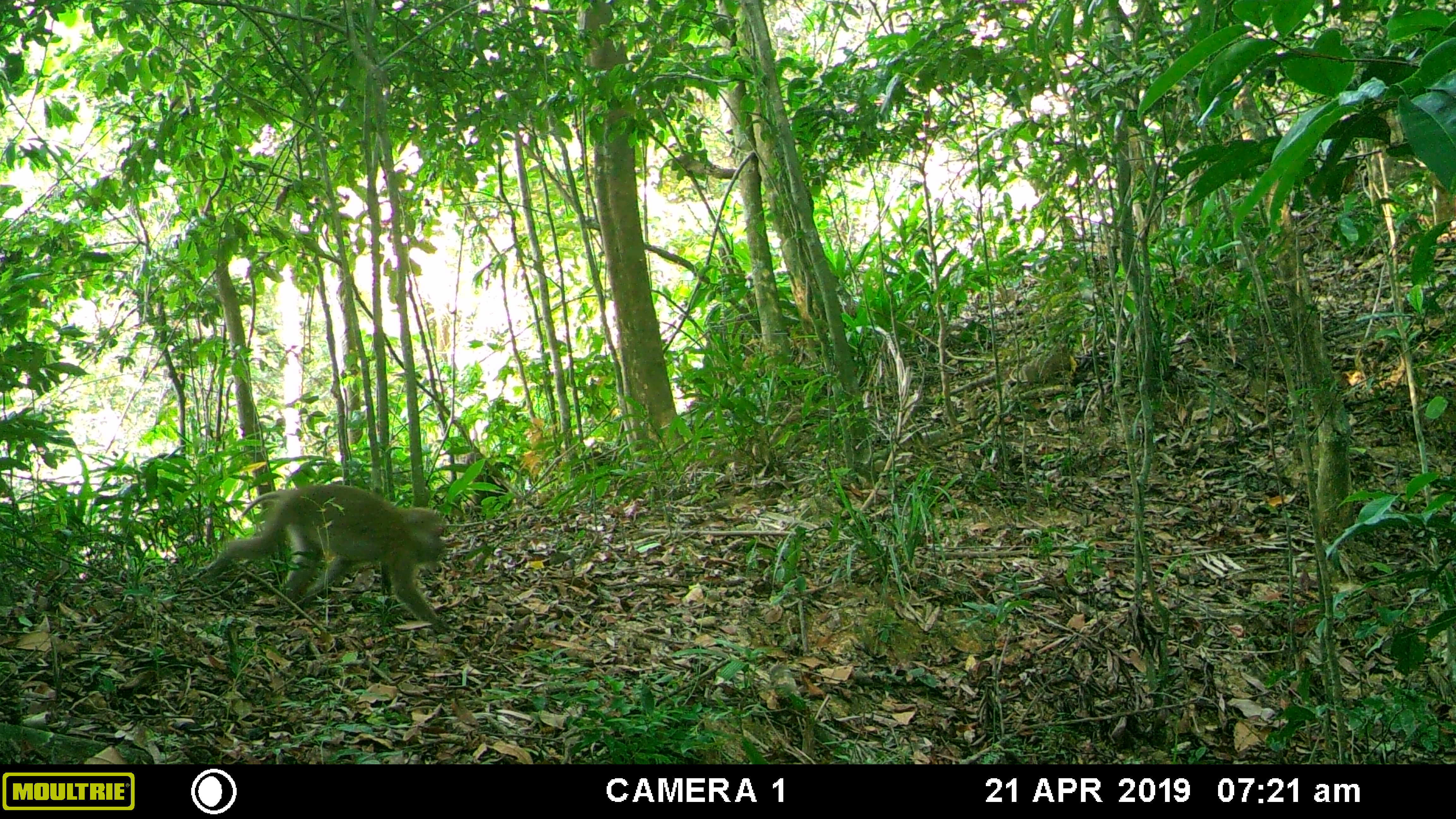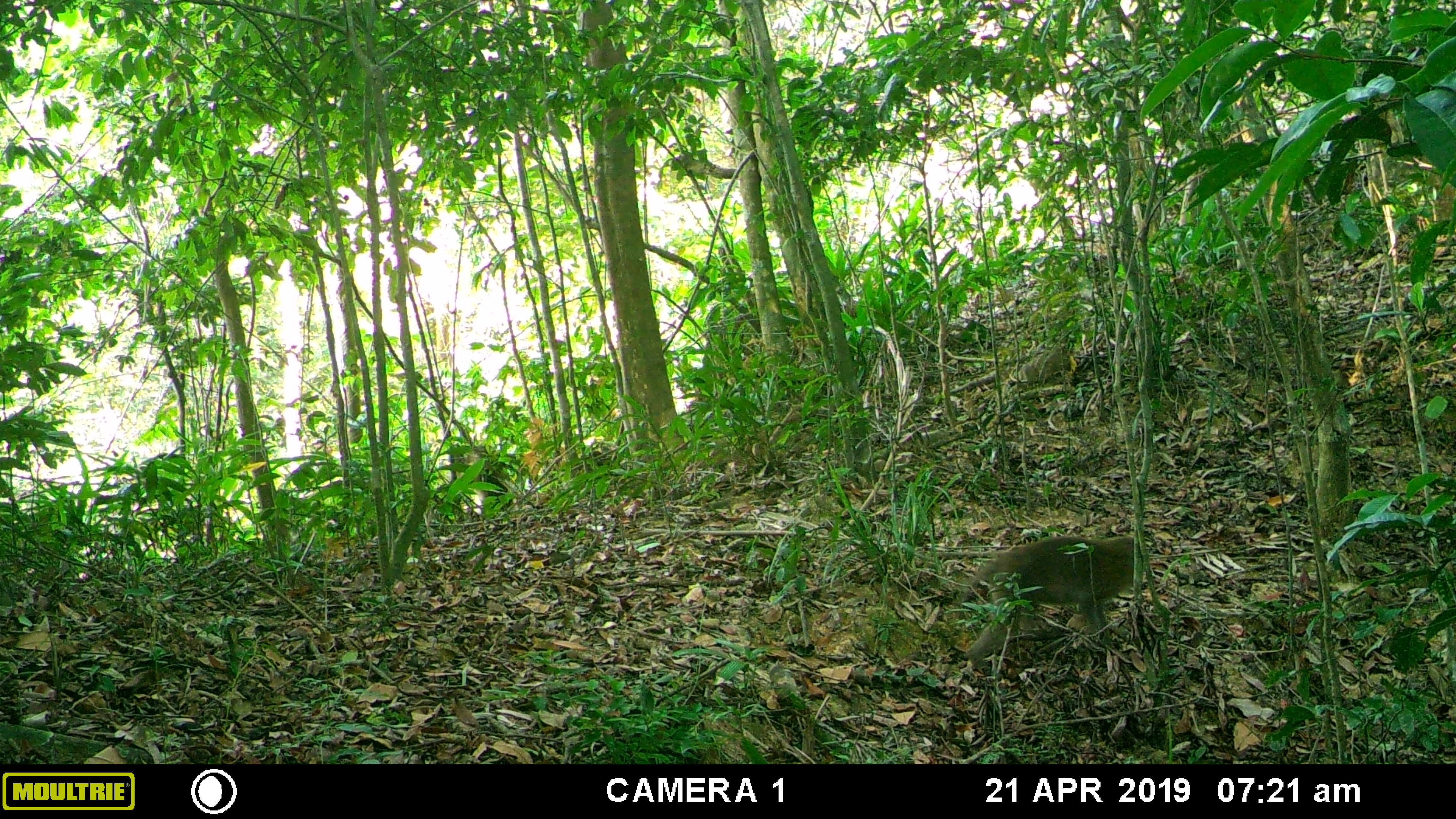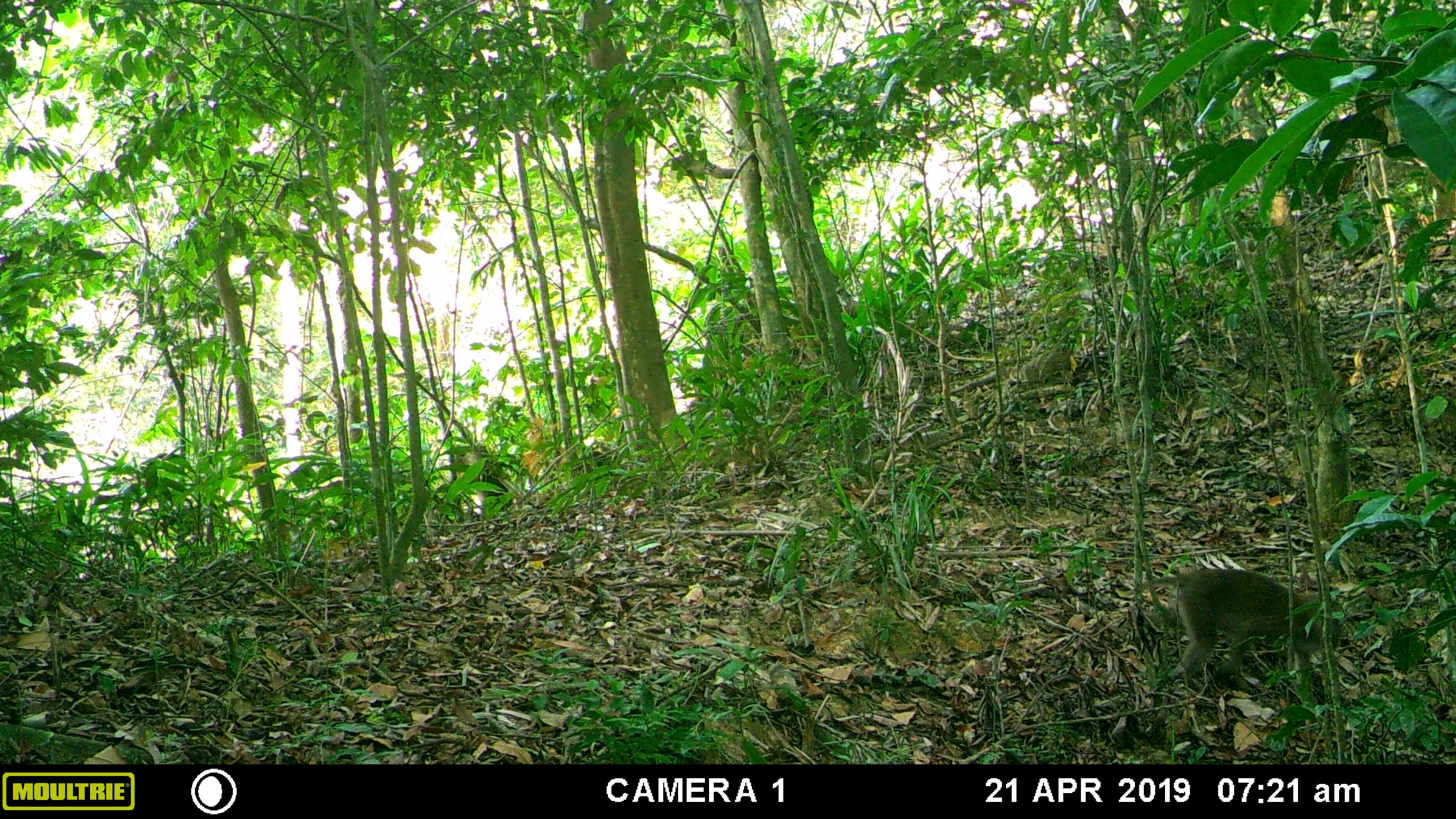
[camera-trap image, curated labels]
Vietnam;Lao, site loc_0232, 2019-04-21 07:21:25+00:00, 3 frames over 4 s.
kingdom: Animalia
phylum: Chordata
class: Mammalia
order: Primates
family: Cercopithecidae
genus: Macaca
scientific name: Macaca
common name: macaques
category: assam or rhesus macaque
Assam or rhesus macaque (macaques) (Macaca). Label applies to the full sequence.